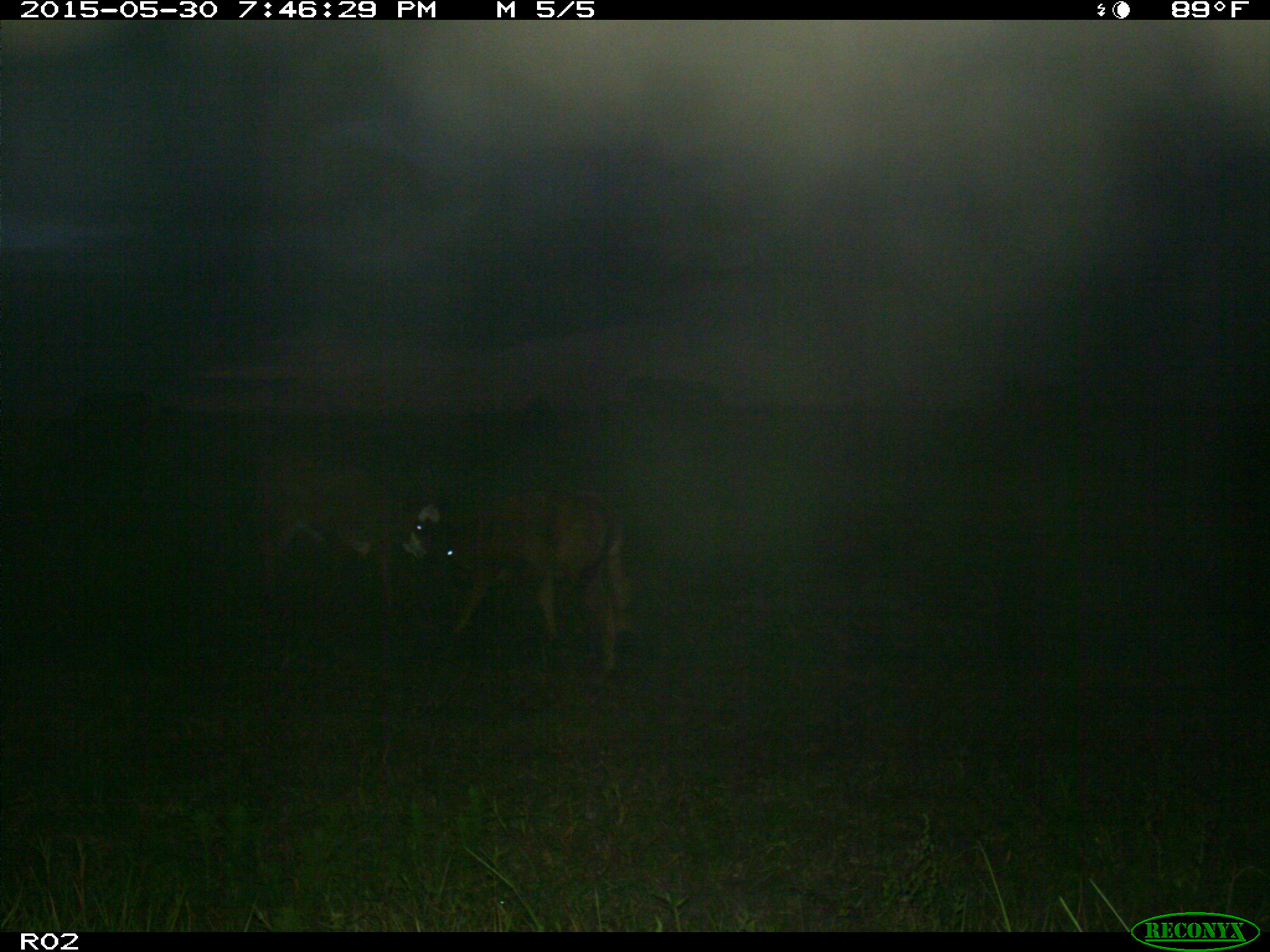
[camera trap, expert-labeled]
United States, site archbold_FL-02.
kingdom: Animalia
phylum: Chordata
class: Mammalia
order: Artiodactyla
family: Bovidae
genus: Bos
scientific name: Bos taurus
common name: domestic cow